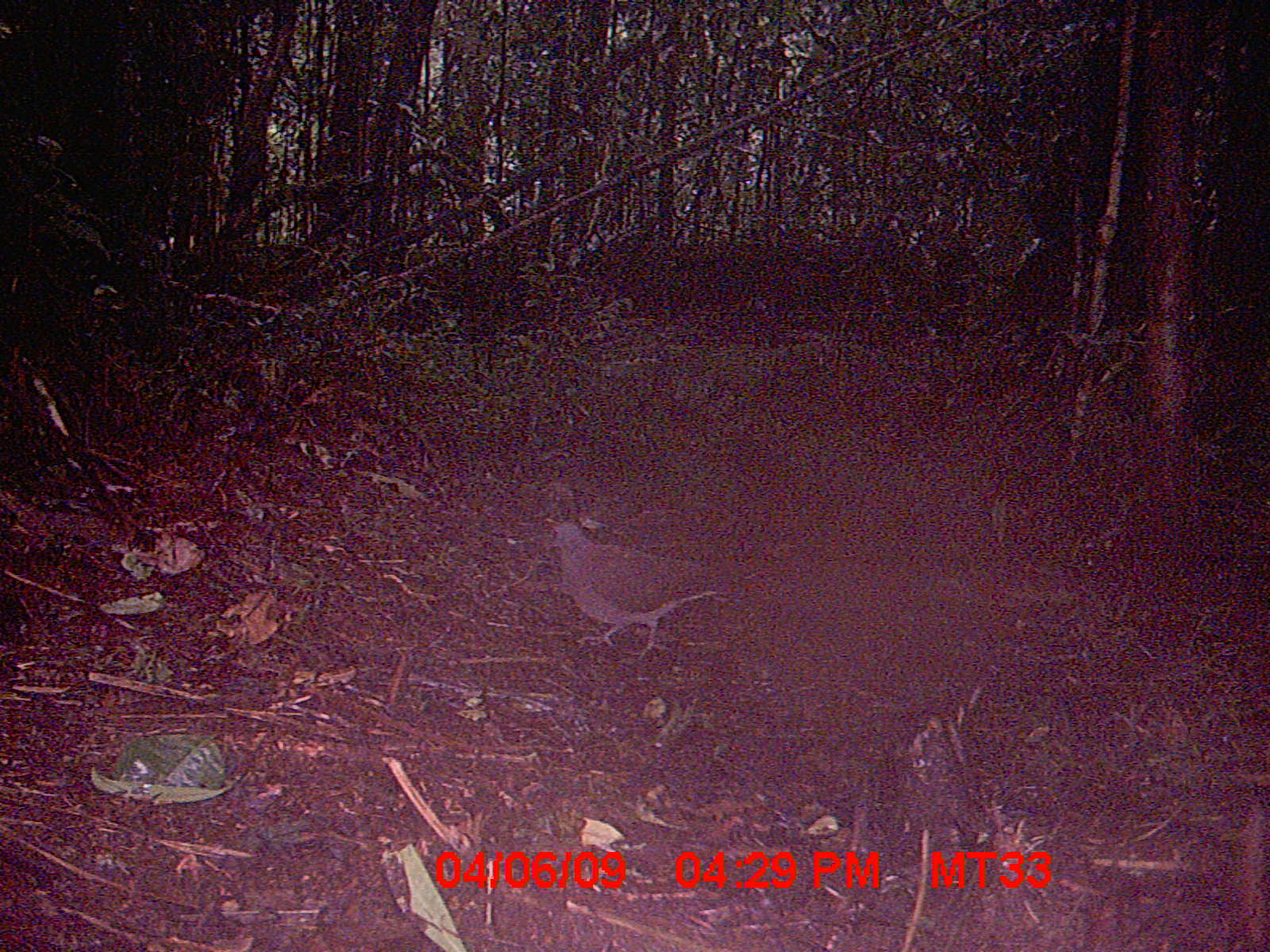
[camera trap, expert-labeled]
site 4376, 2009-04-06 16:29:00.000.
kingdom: Animalia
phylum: Chordata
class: Aves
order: Columbiformes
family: Columbidae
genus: Streptopelia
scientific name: Streptopelia picturata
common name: madagascar turtle-dove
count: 1